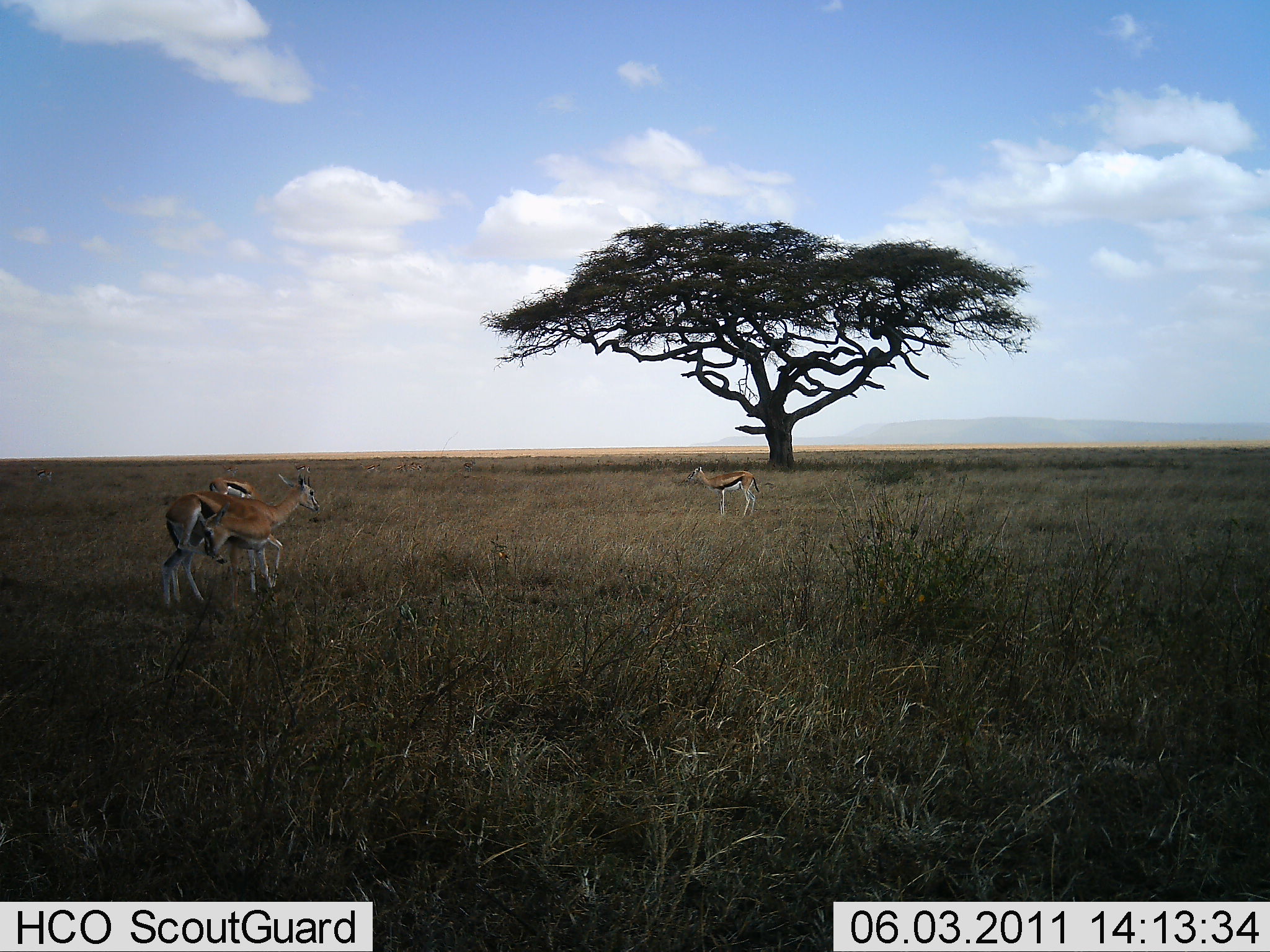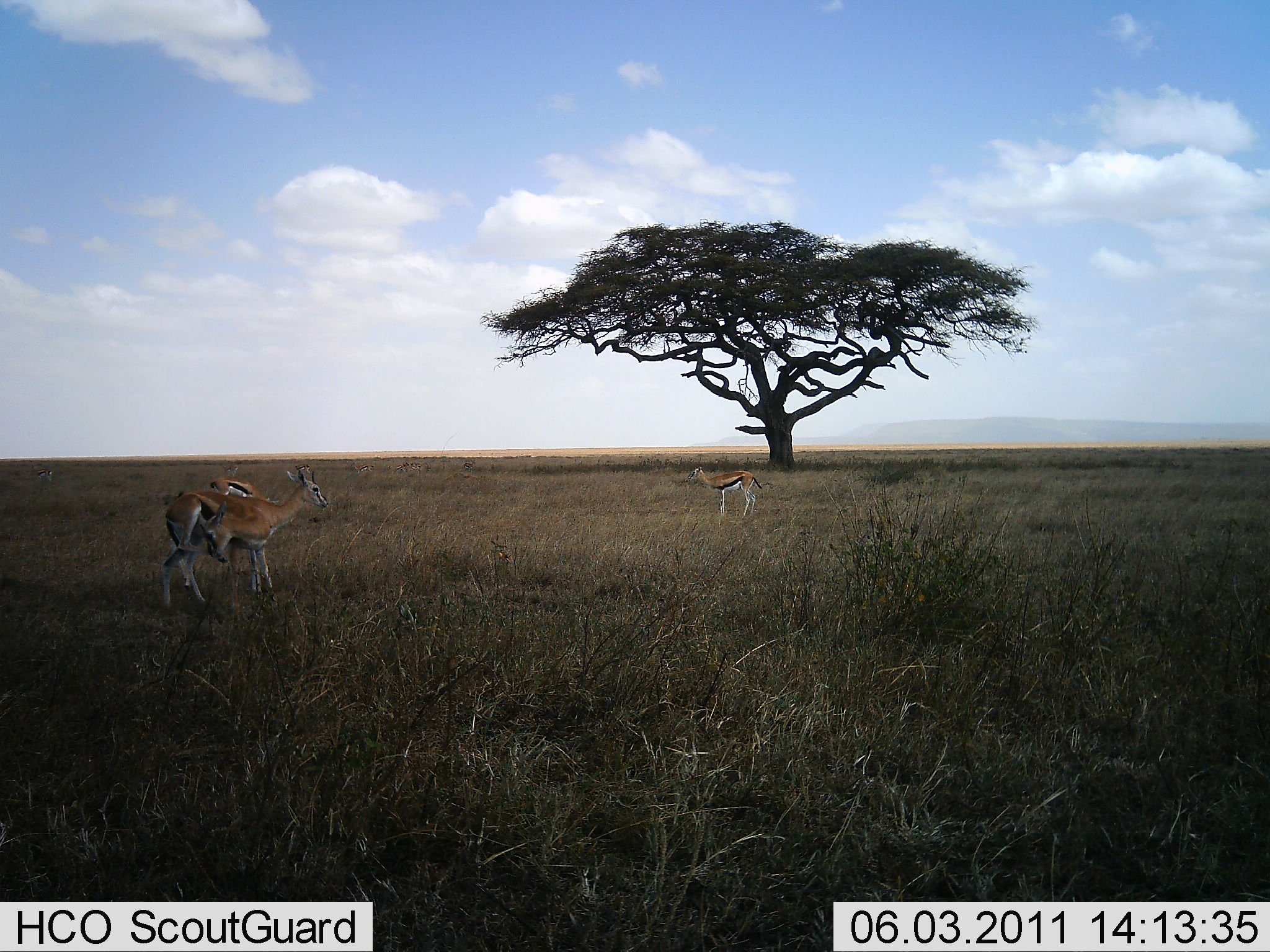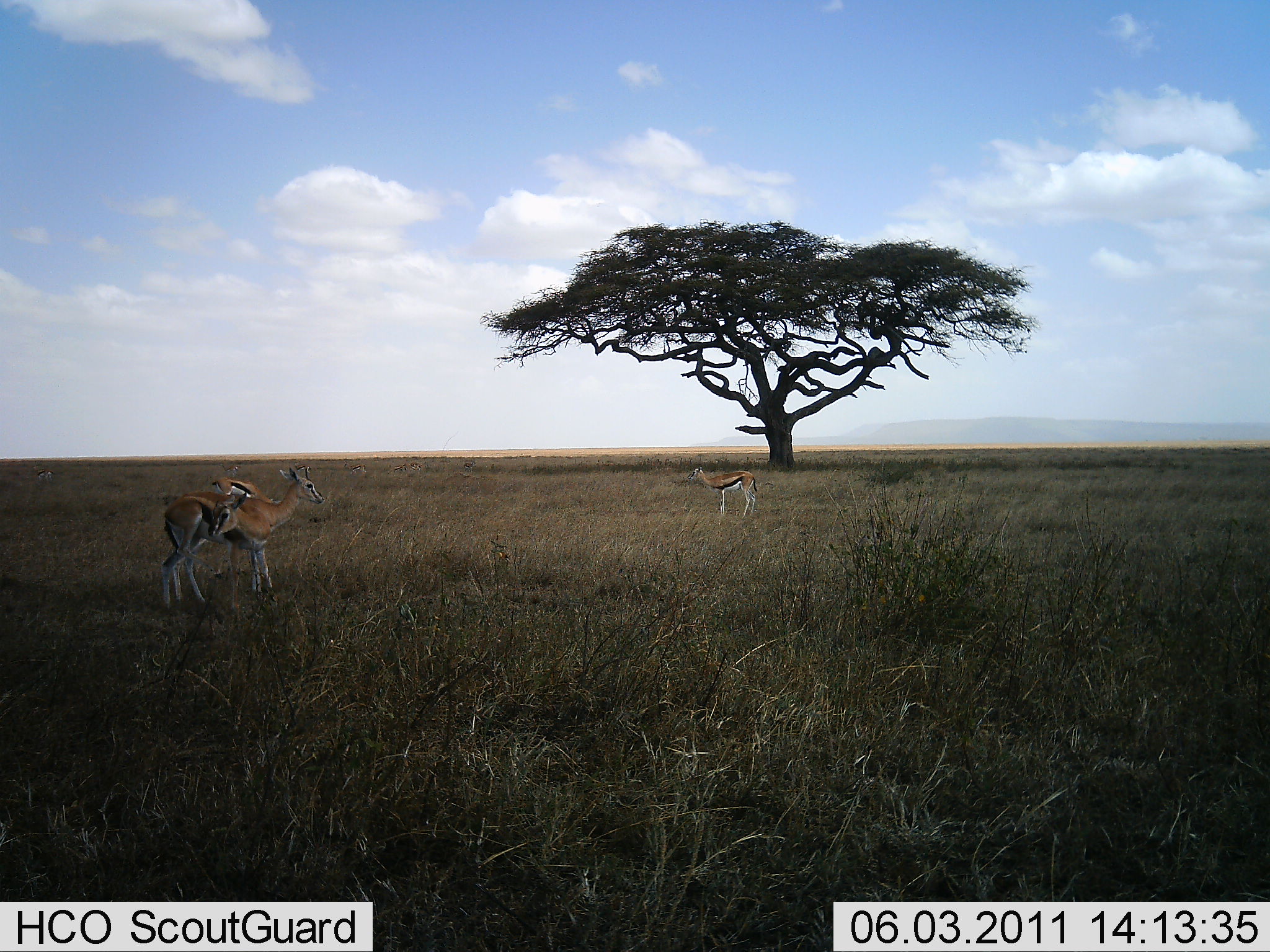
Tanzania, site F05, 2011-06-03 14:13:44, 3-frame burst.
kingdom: Animalia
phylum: Chordata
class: Mammalia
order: Artiodactyla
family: Bovidae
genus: Eudorcas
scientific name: Eudorcas thomsonii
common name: thomson's gazelle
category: gazellethomsons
Gazellethomsons (thomson's gazelle) (Eudorcas thomsonii), count 4. Behavior (volunteer vote fractions): standing 100%, resting 0%, moving 8%, interacting 17%. Young present (vote fraction): 0%. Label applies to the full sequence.